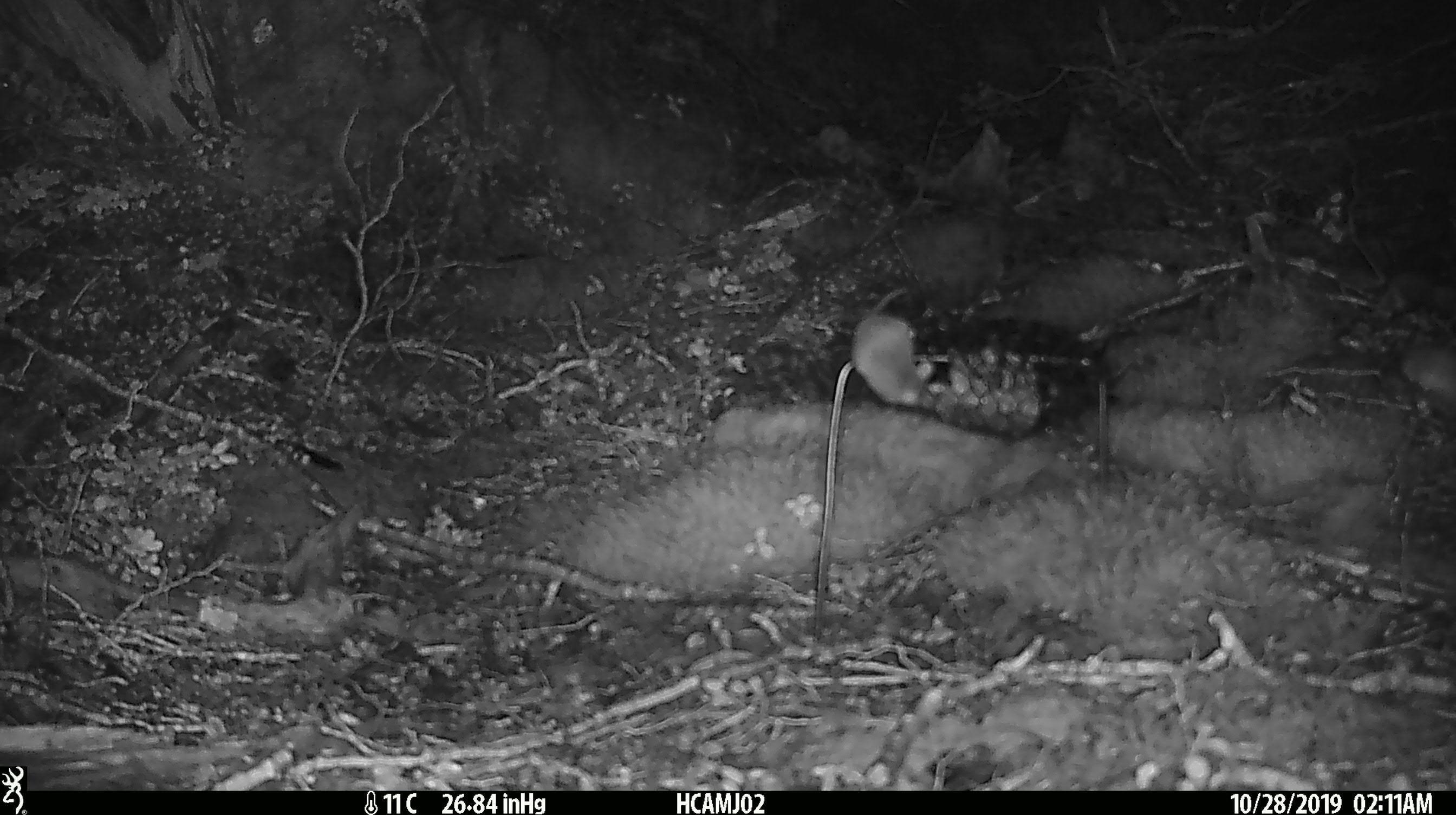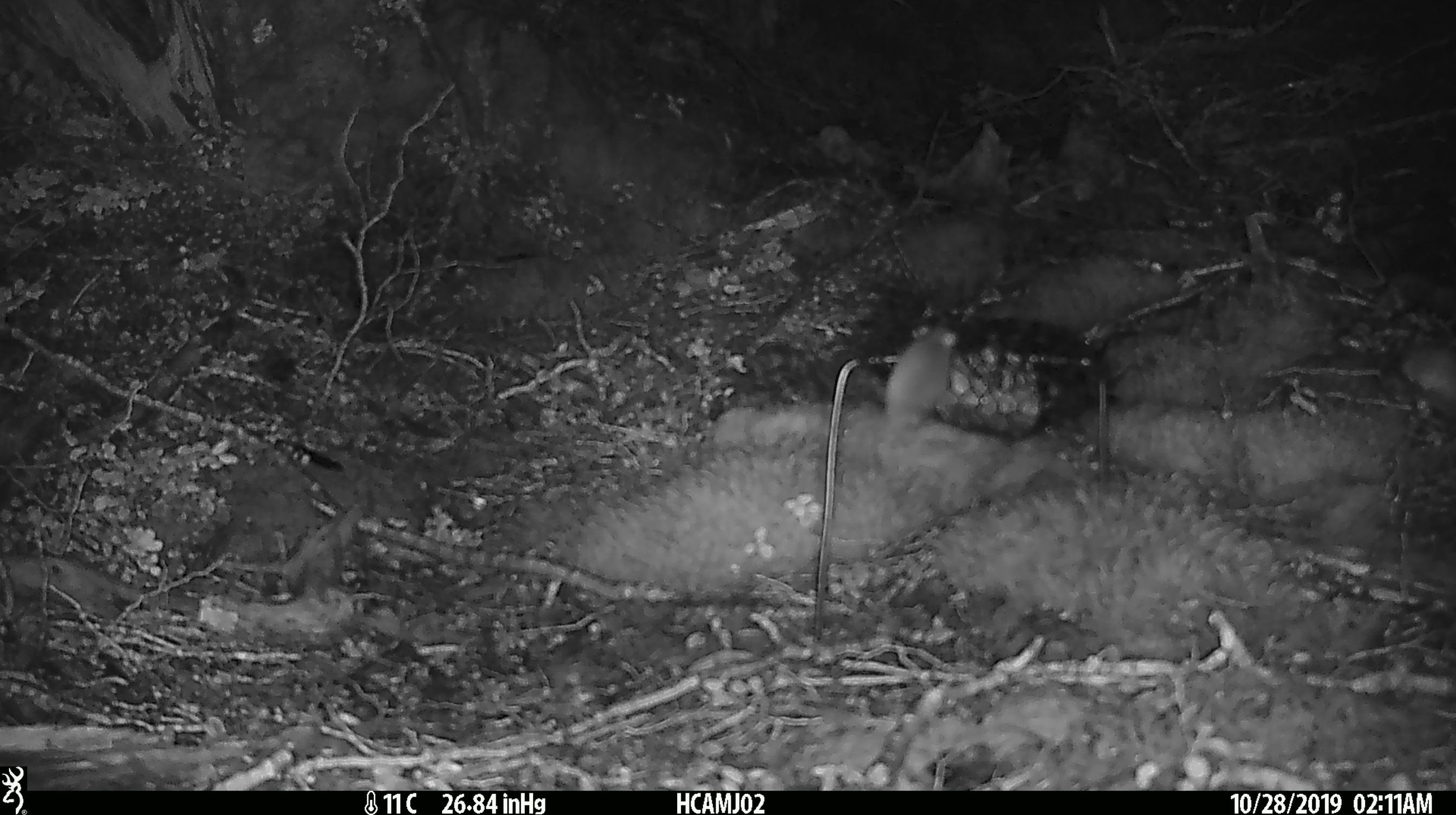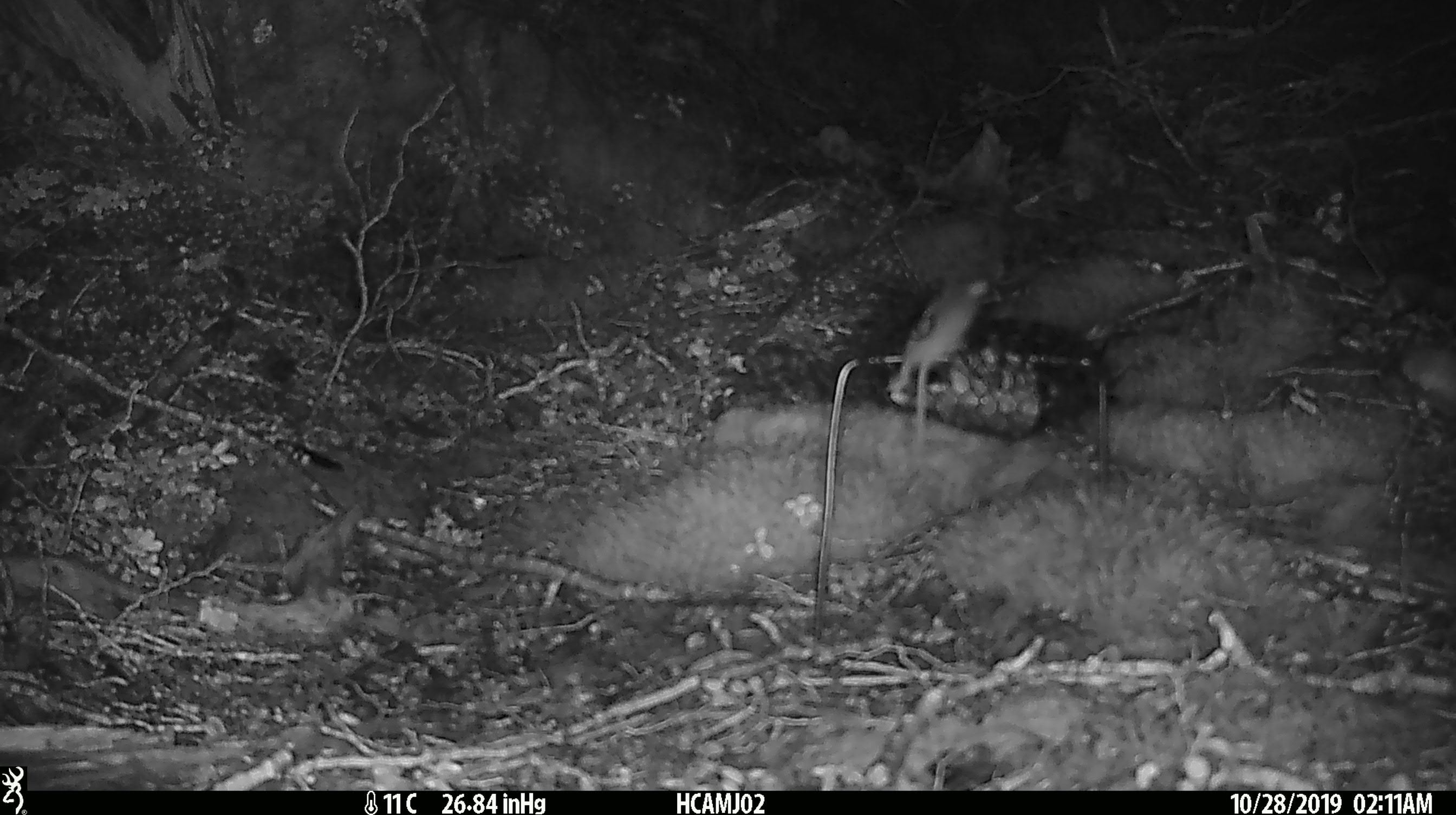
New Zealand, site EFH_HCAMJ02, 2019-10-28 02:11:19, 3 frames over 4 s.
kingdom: Animalia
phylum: Chordata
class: Mammalia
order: Rodentia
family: Muridae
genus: Mus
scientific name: Mus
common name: mouse